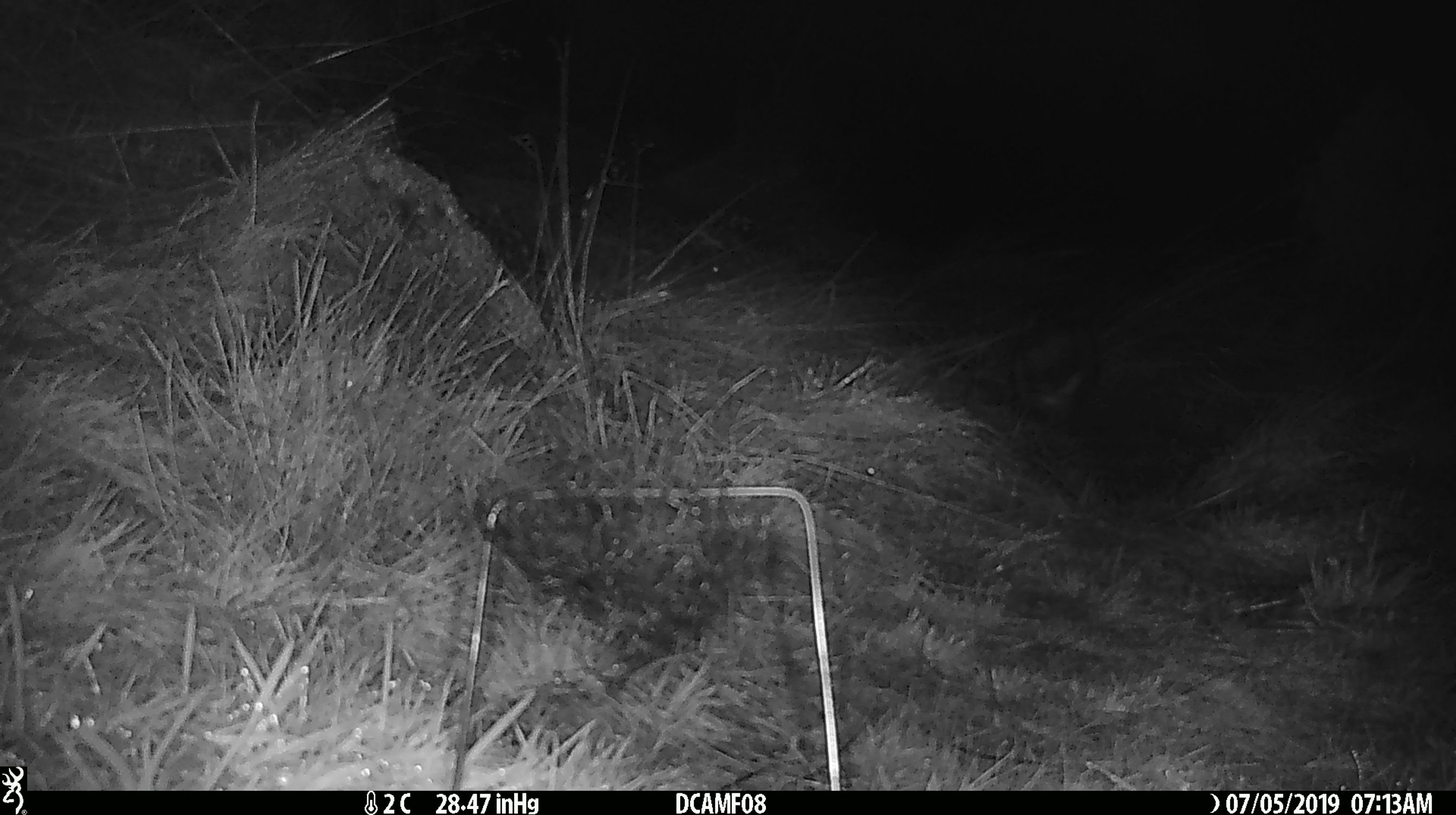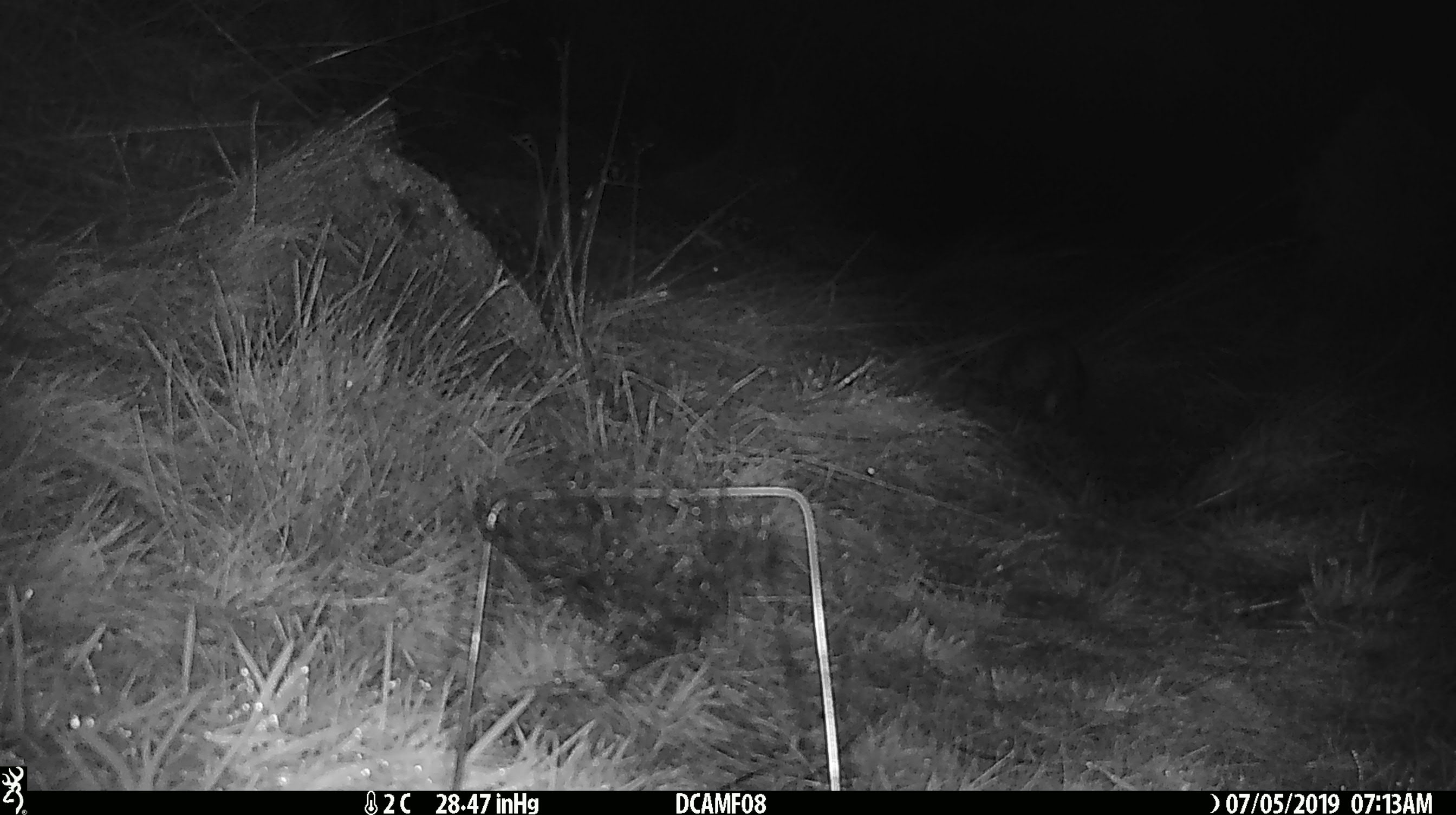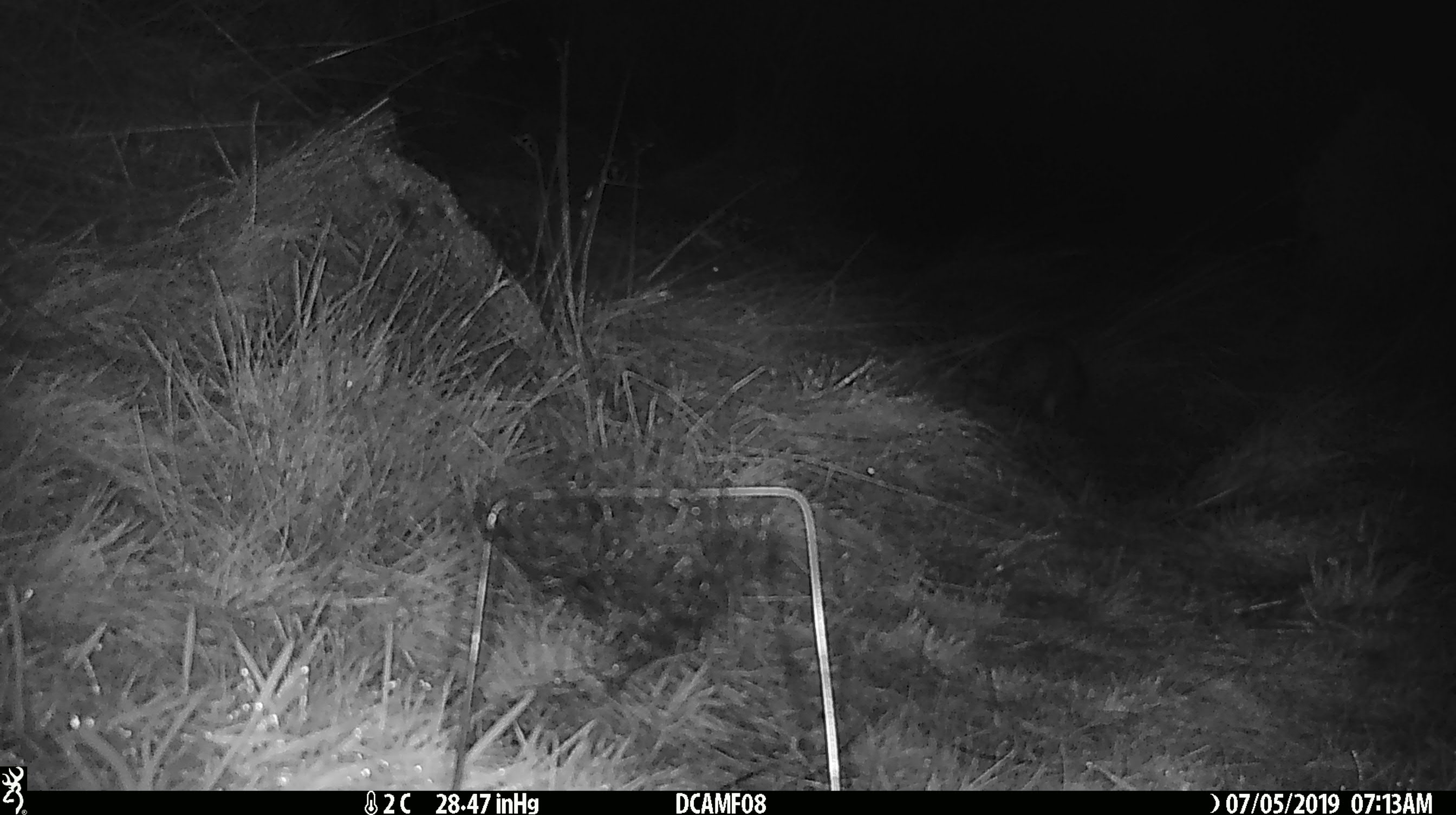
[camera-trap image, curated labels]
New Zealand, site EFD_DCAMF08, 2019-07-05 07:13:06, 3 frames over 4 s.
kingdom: Animalia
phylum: Chordata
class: Mammalia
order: Lagomorpha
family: Leporidae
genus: Oryctolagus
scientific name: Oryctolagus cuniculus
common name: european rabbit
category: rabbit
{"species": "rabbit (european rabbit) (Oryctolagus cuniculus)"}